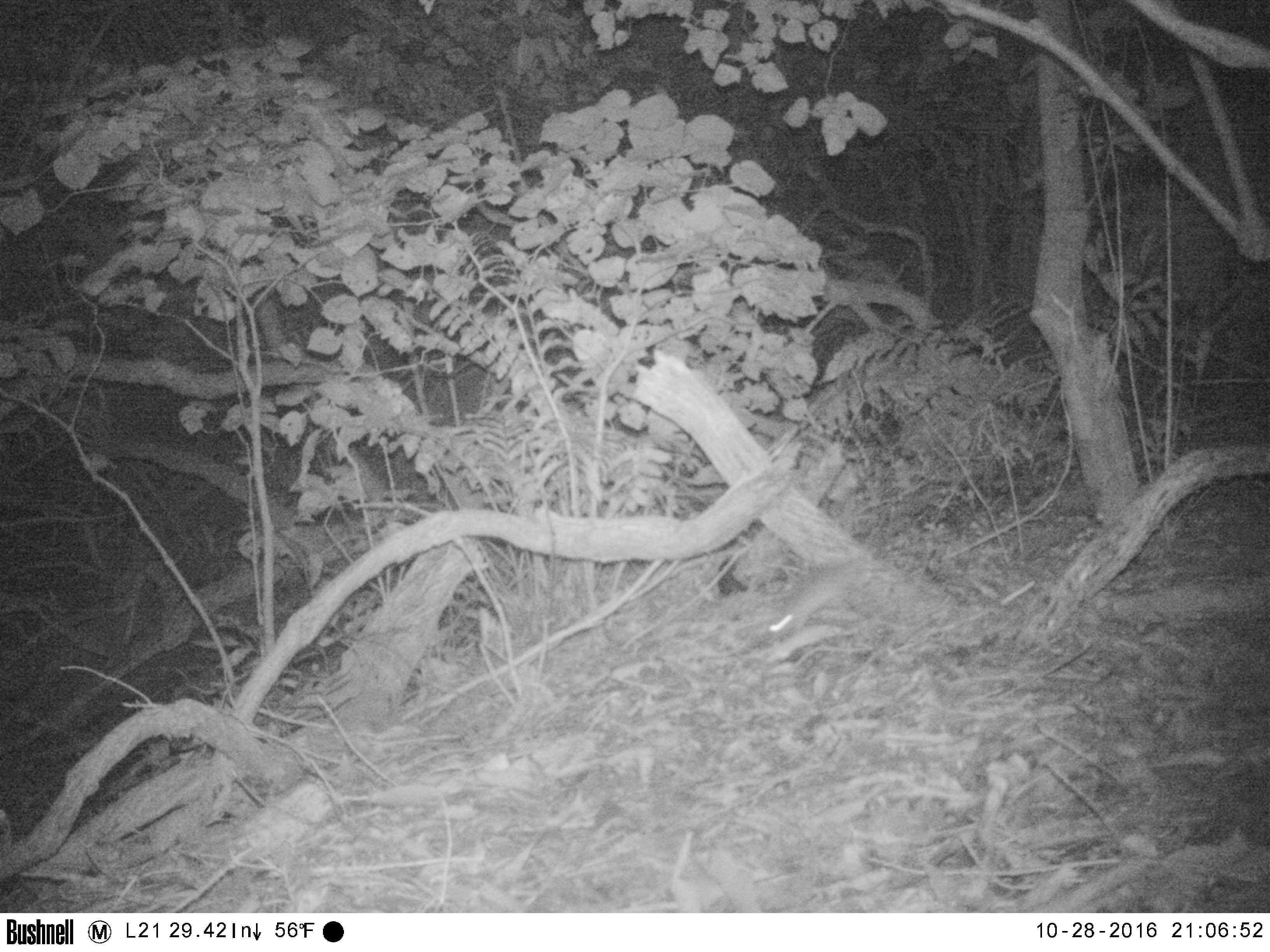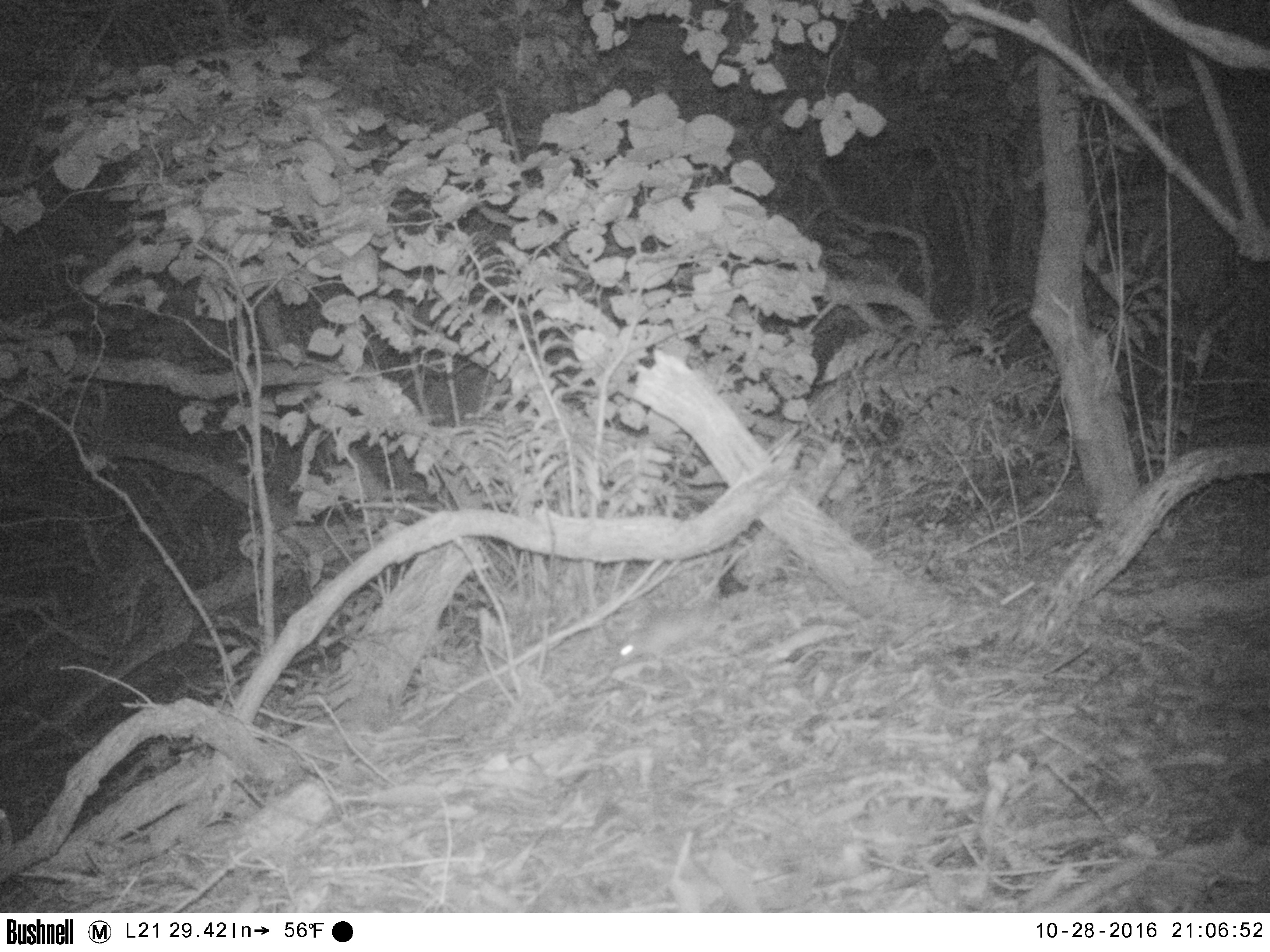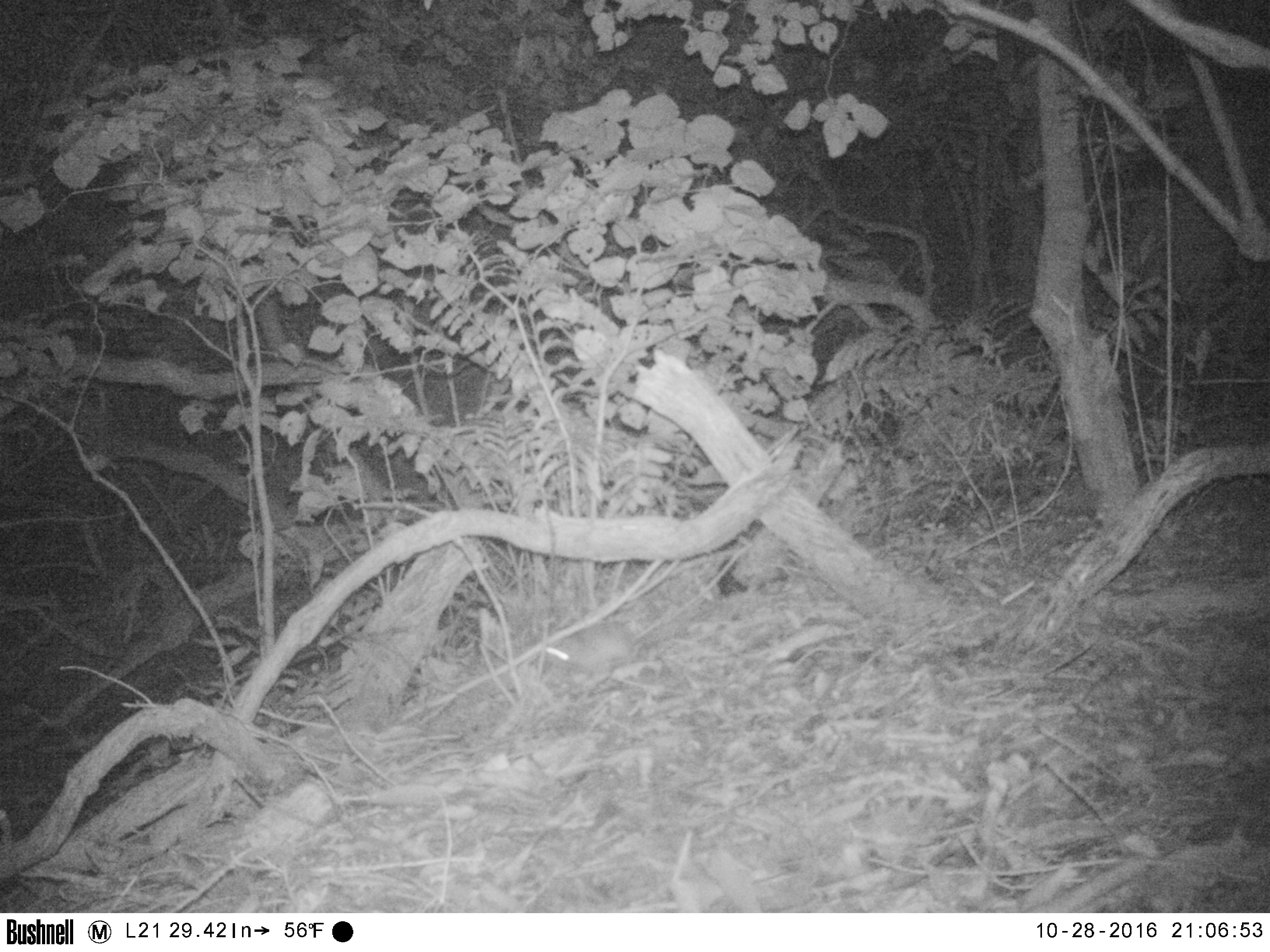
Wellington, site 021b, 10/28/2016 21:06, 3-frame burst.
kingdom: Animalia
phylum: Chordata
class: Mammalia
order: Rodentia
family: Muridae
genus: Rattus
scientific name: Rattus rattus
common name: ship rat